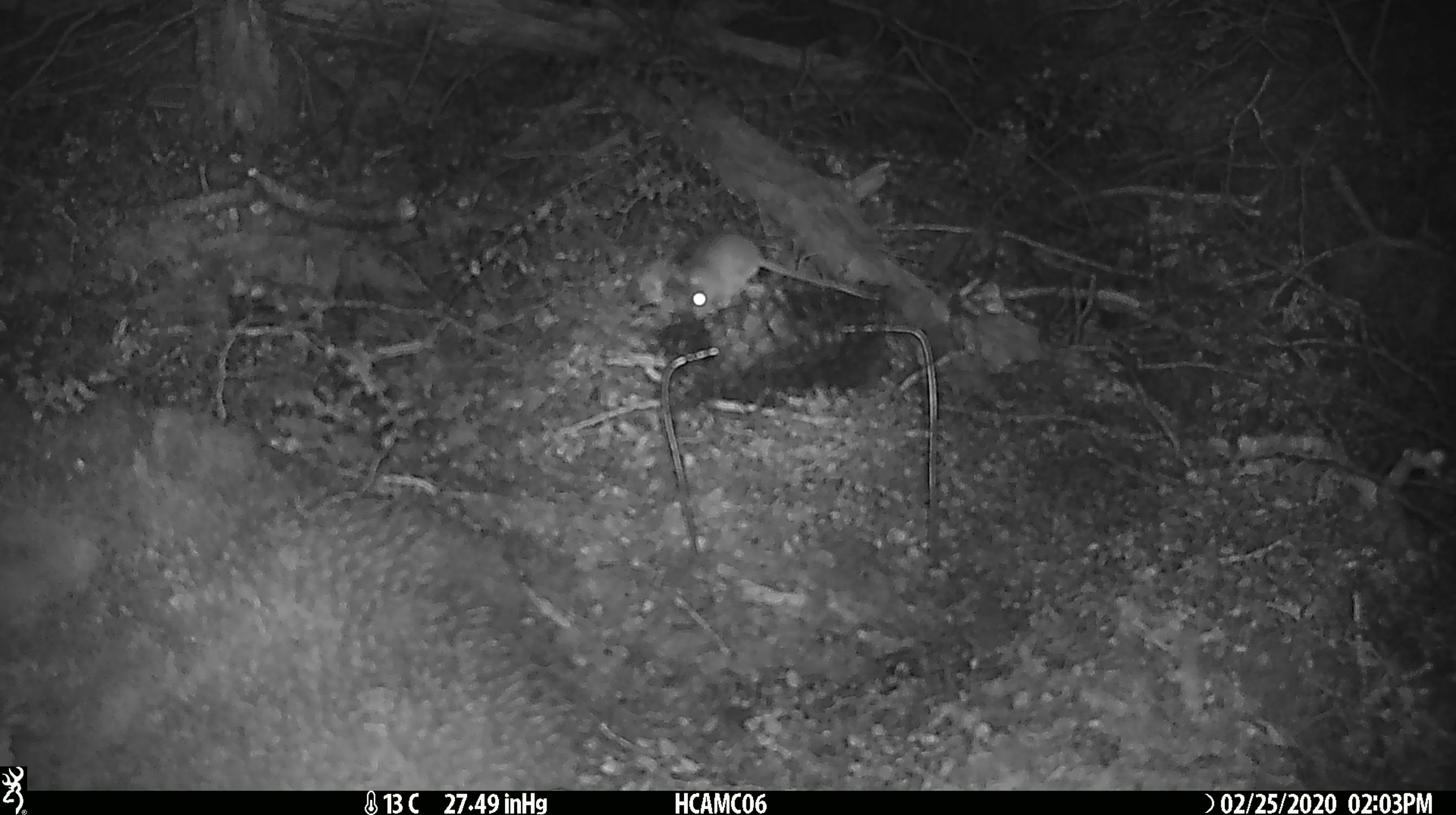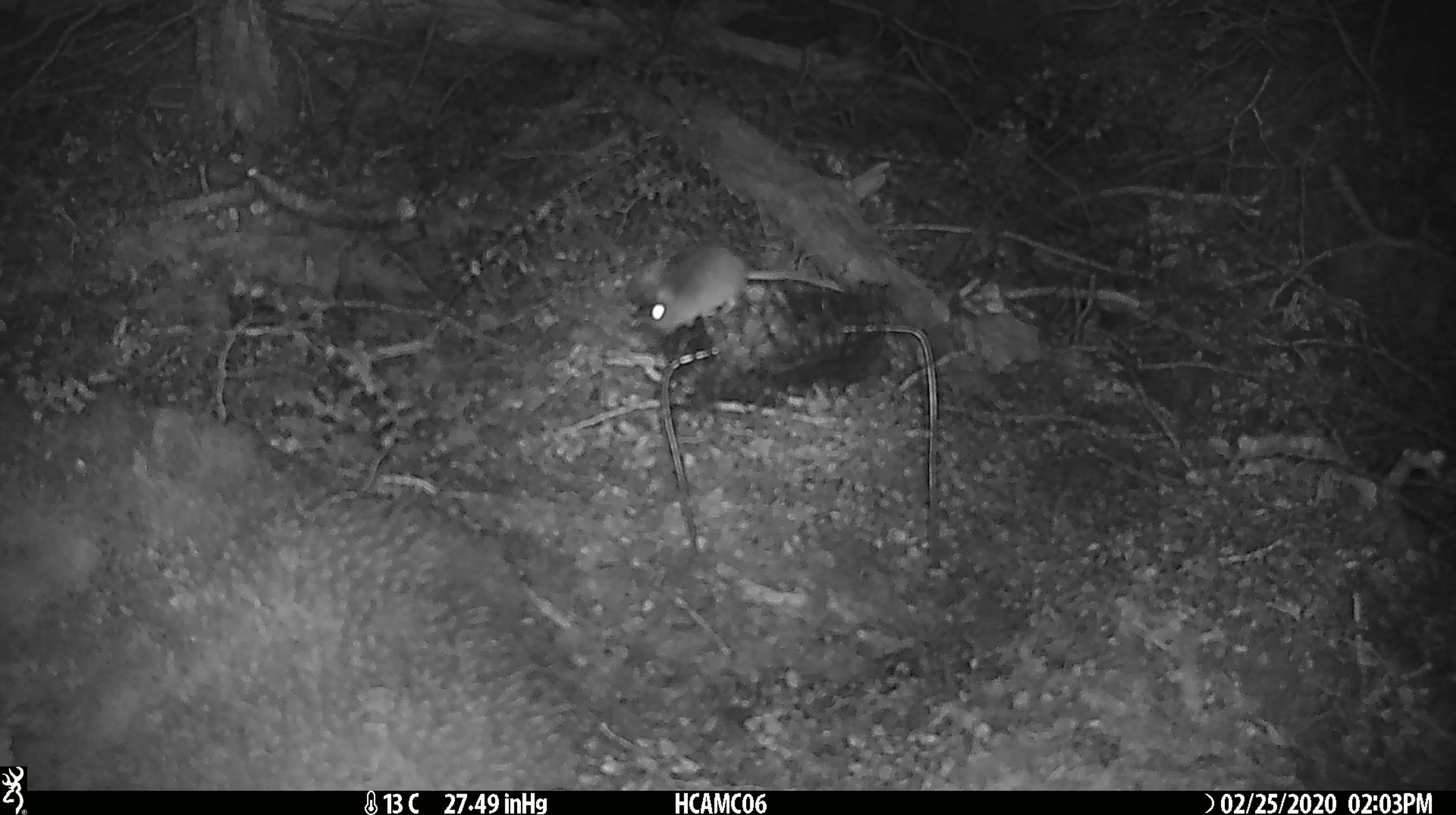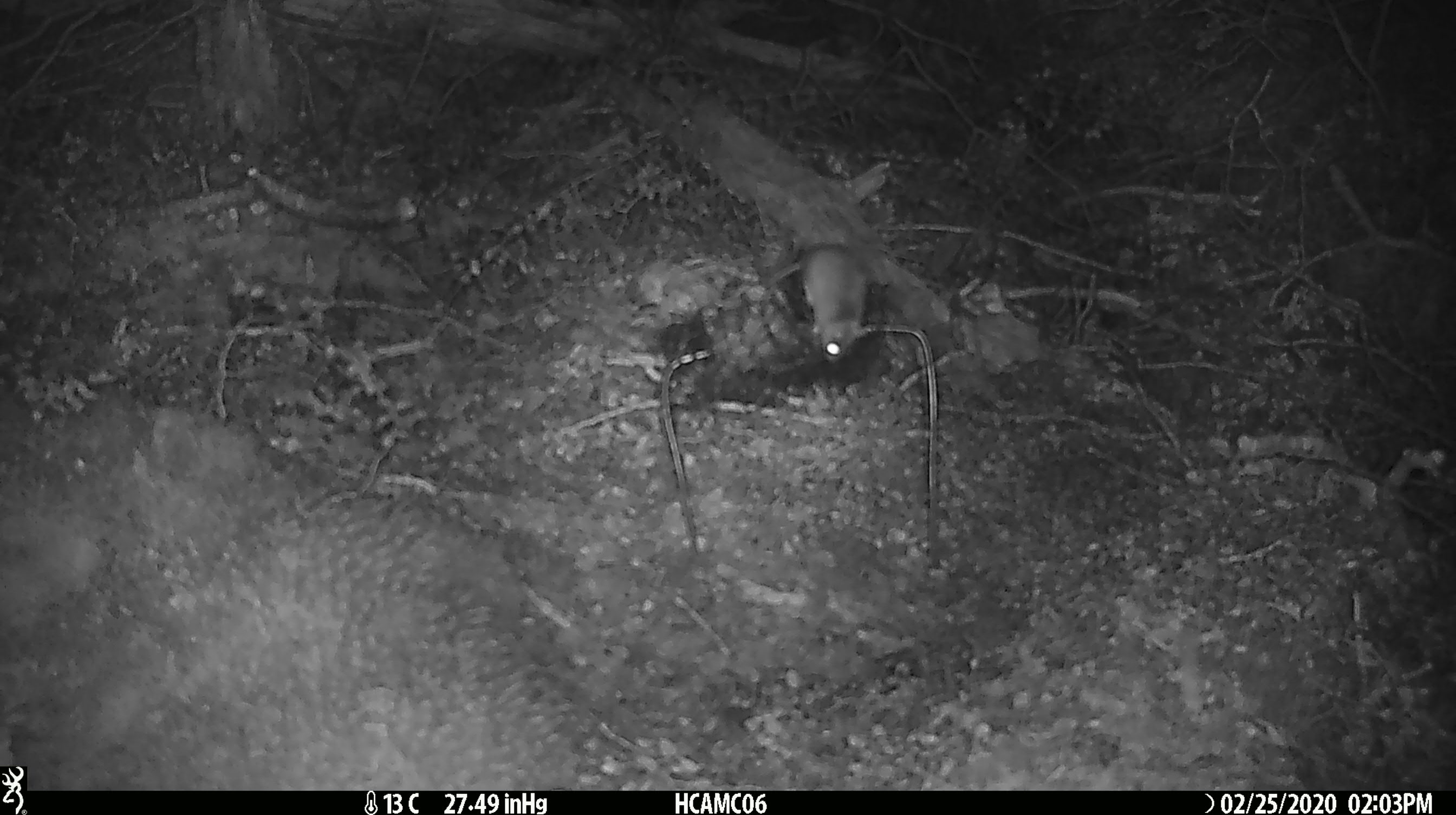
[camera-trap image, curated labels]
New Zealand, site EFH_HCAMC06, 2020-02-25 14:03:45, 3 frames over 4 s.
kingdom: Animalia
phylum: Chordata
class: Mammalia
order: Rodentia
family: Muridae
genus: Mus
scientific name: Mus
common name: mouse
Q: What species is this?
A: Mouse (Mus).